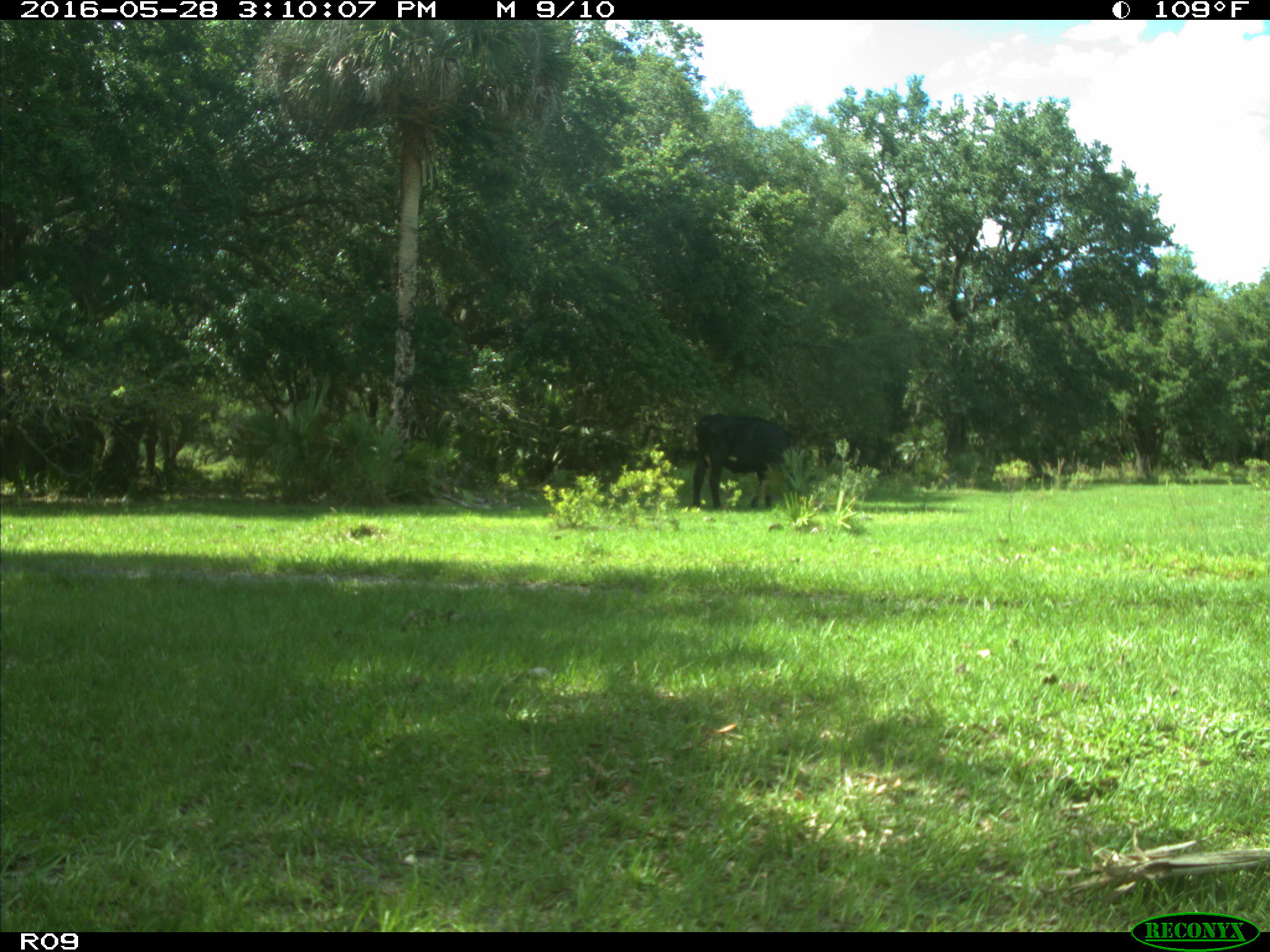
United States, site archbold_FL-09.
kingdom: Animalia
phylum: Chordata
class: Mammalia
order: Artiodactyla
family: Bovidae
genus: Bos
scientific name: Bos taurus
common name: domestic cow